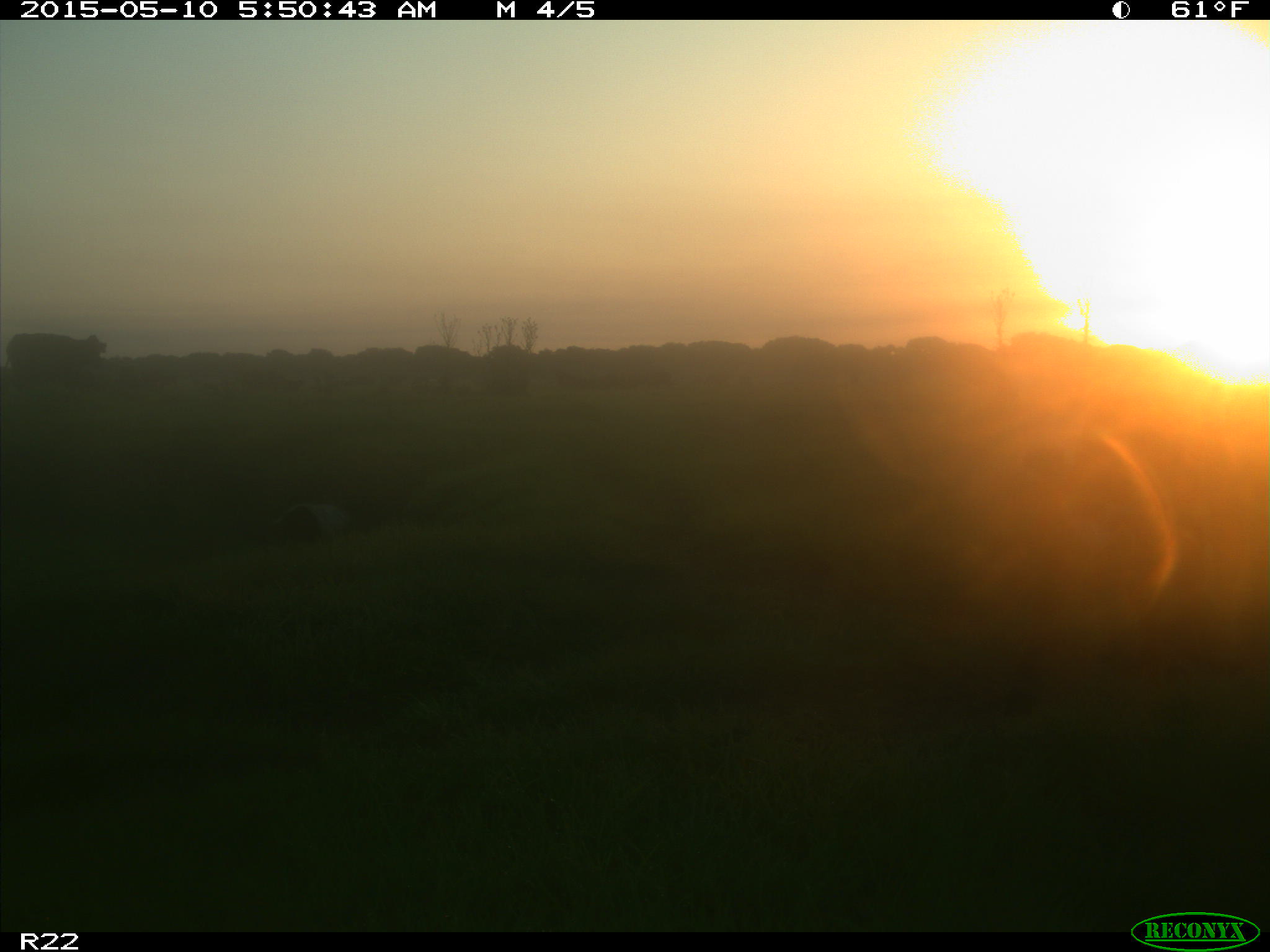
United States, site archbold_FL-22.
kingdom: Animalia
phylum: Chordata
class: Mammalia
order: Artiodactyla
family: Bovidae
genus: Bos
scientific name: Bos taurus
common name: domestic cow